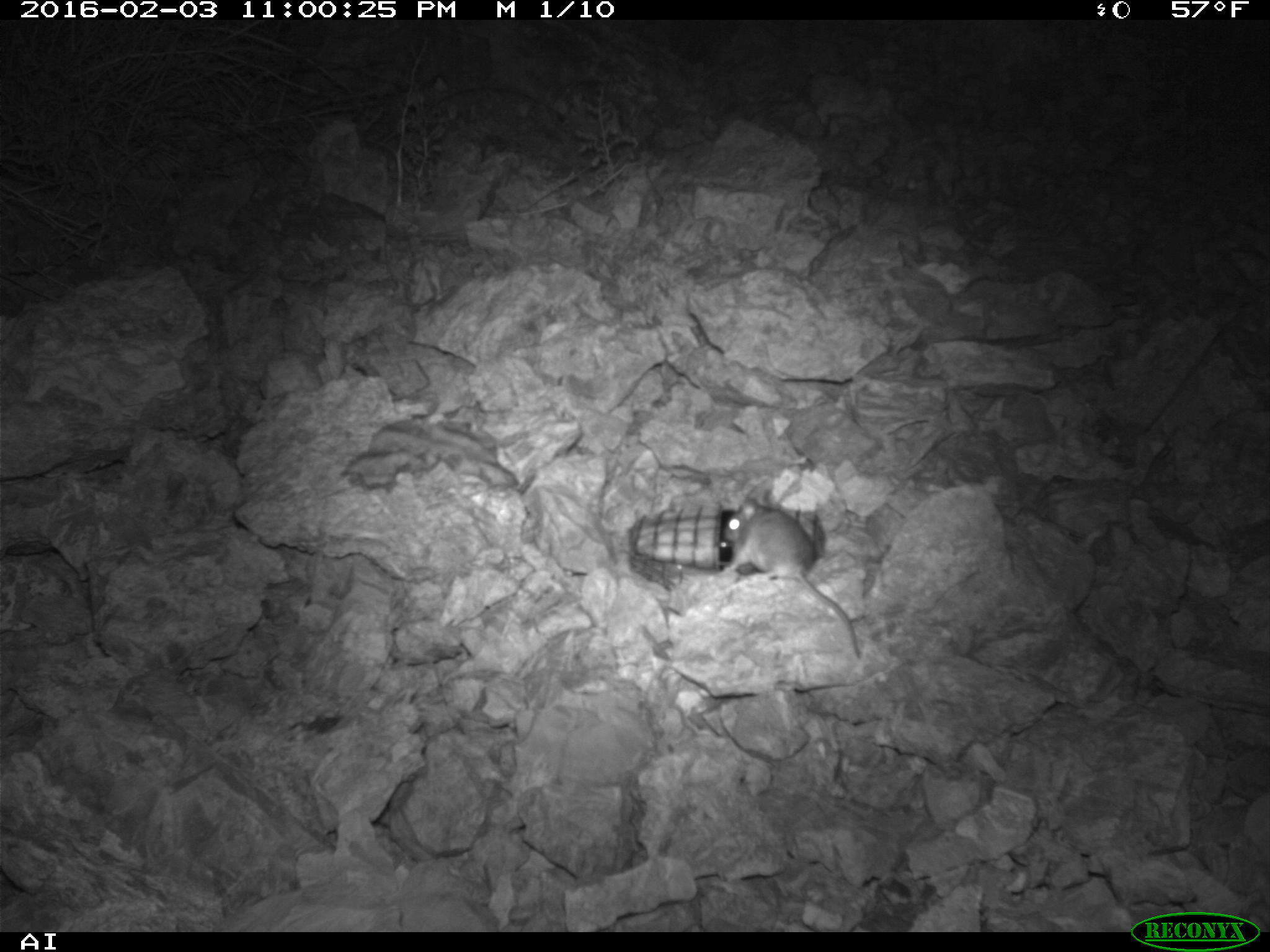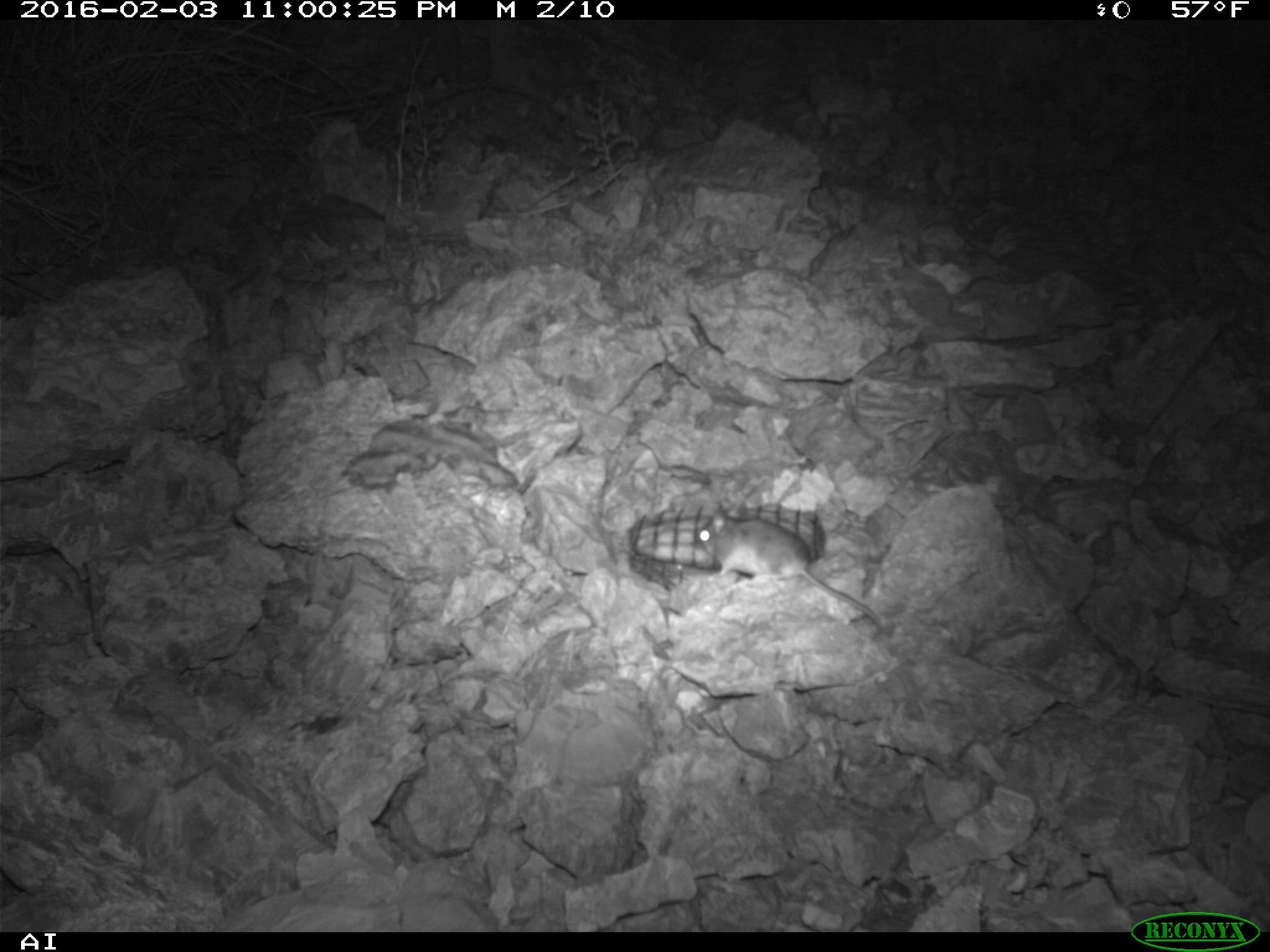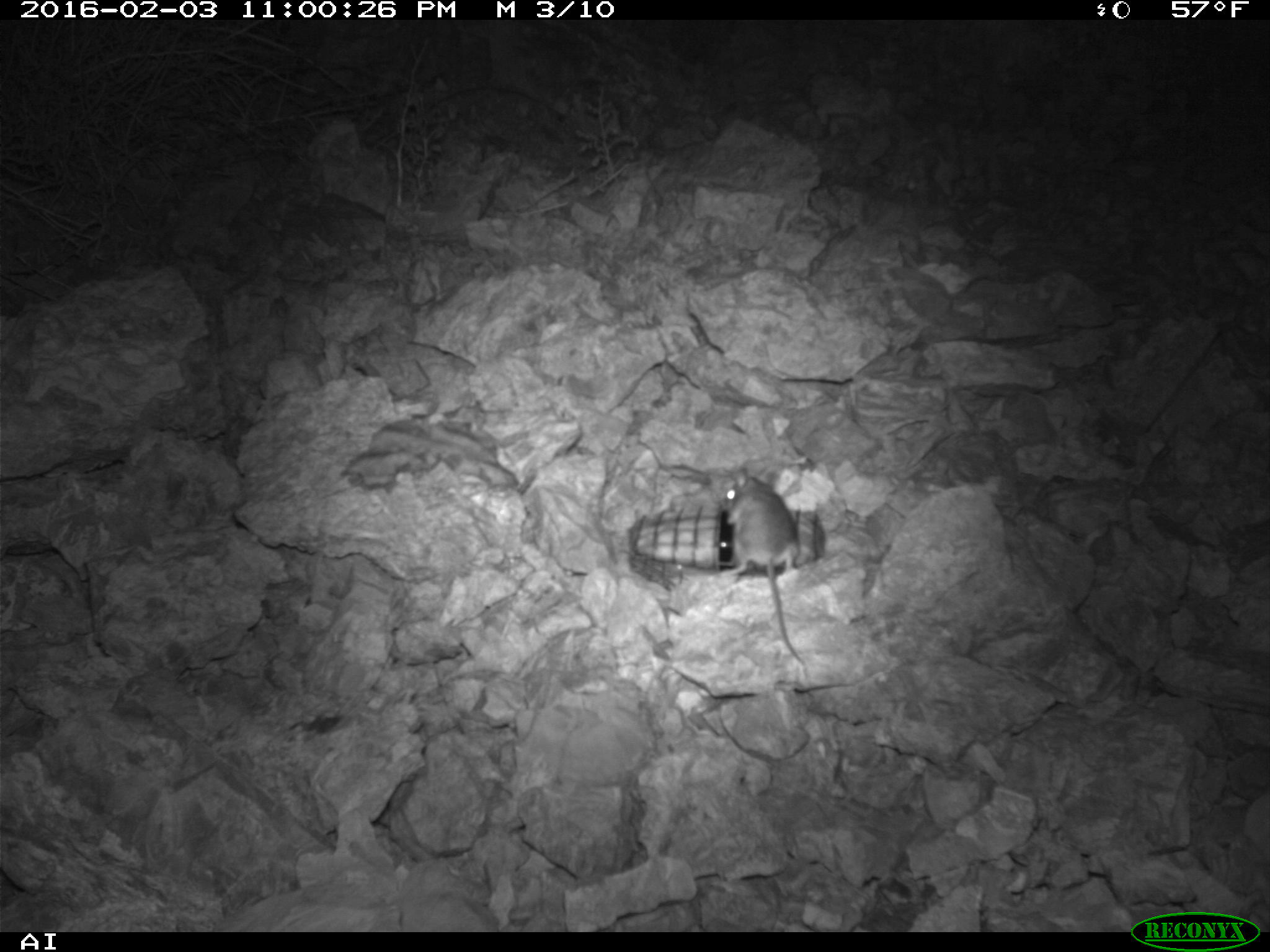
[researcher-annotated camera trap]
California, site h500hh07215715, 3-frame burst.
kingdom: Animalia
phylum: Chordata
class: Mammalia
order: Rodentia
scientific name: Rodentia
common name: rodent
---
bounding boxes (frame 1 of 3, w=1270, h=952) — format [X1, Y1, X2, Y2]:
rodent: [723, 489, 861, 658]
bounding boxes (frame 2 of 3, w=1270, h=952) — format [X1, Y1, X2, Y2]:
rodent: [696, 503, 886, 634]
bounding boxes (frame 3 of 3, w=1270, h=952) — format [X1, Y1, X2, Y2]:
rodent: [718, 464, 806, 669]